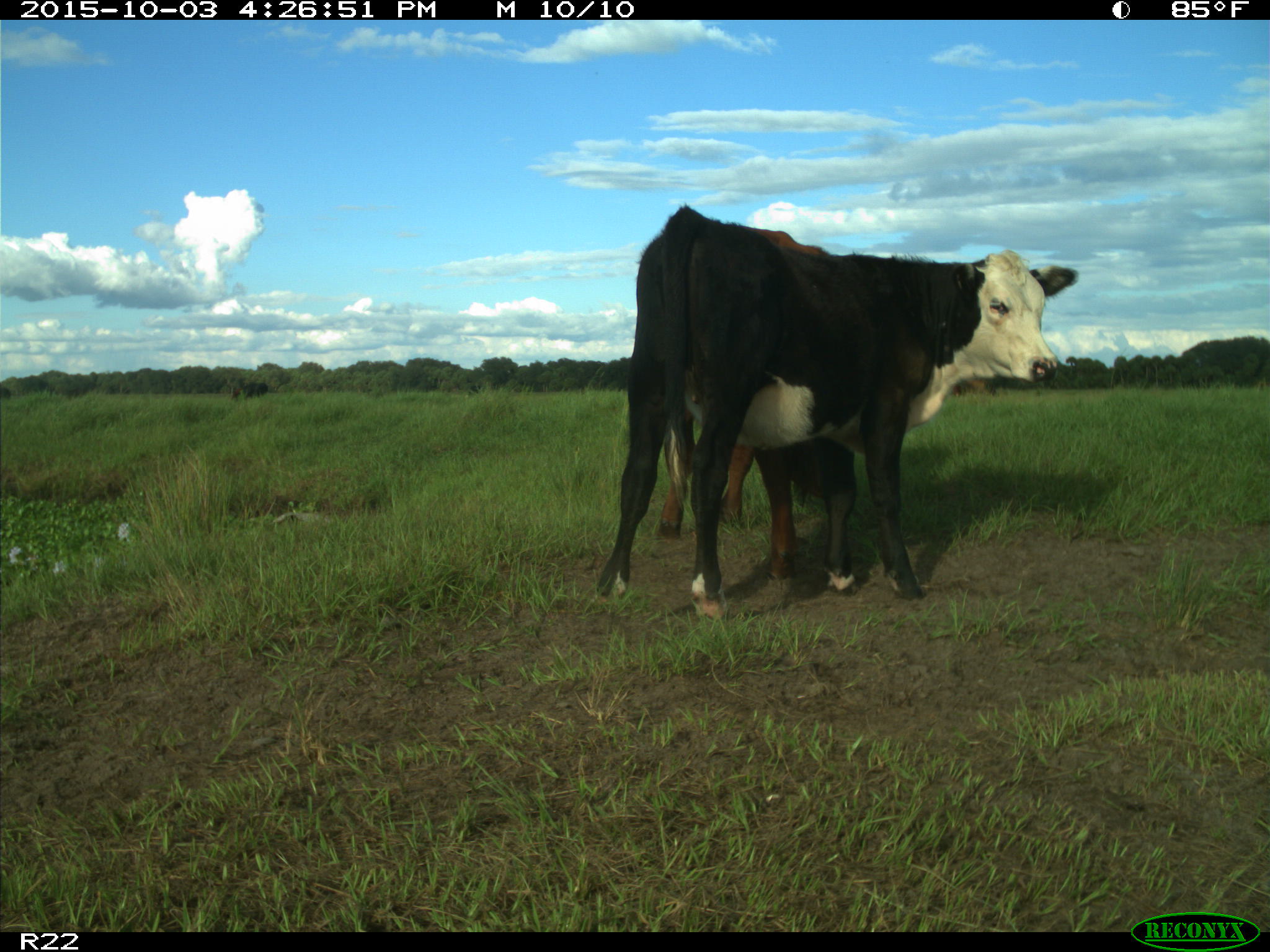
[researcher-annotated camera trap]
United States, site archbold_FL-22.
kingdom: Animalia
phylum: Chordata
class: Mammalia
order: Artiodactyla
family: Bovidae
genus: Bos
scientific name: Bos taurus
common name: domestic cow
Bos taurus (domestic cow).